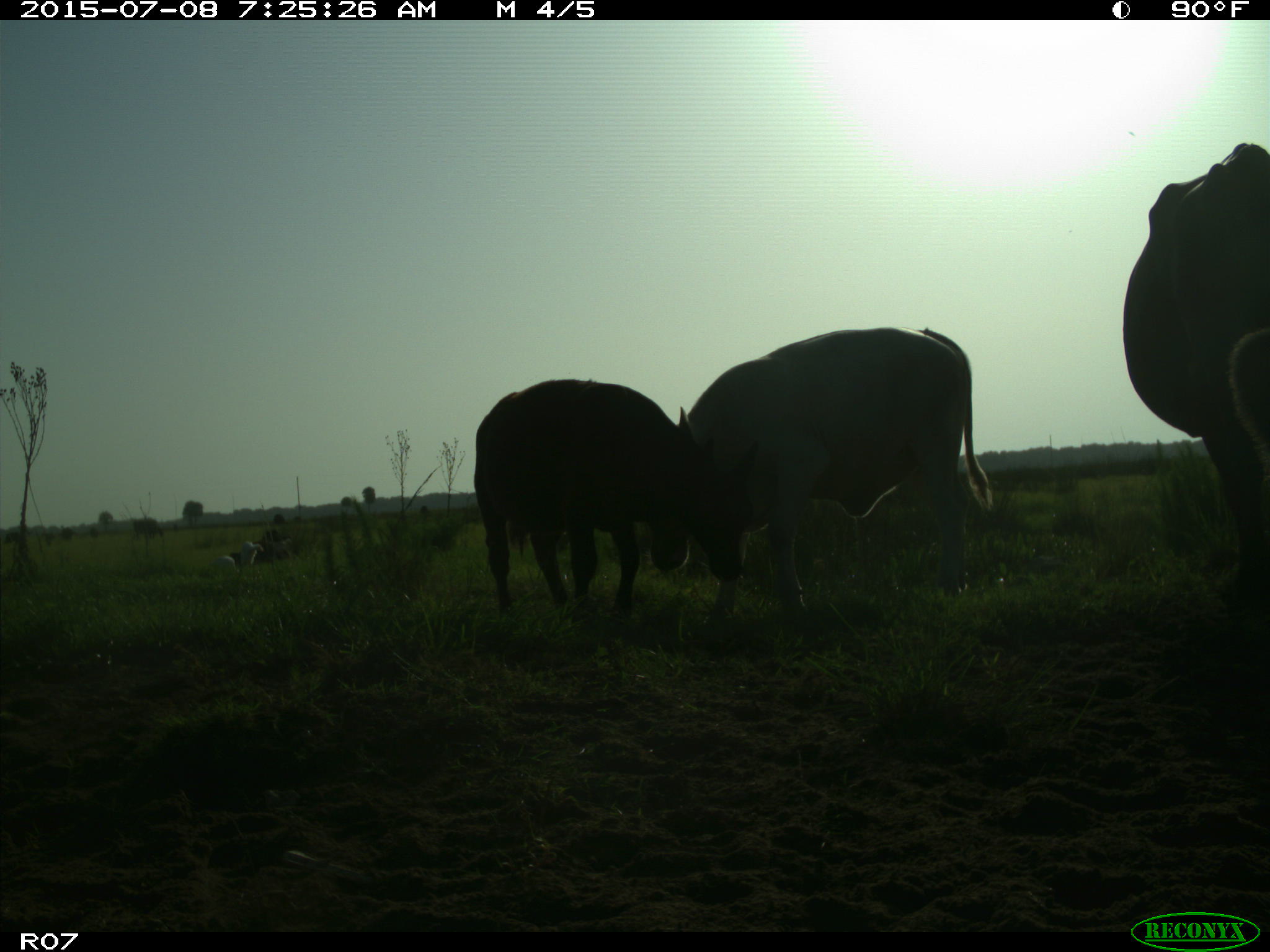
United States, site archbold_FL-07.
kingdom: Animalia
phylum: Chordata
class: Mammalia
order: Artiodactyla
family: Bovidae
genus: Bos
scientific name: Bos taurus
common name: domestic cow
Bos taurus (domestic cow).